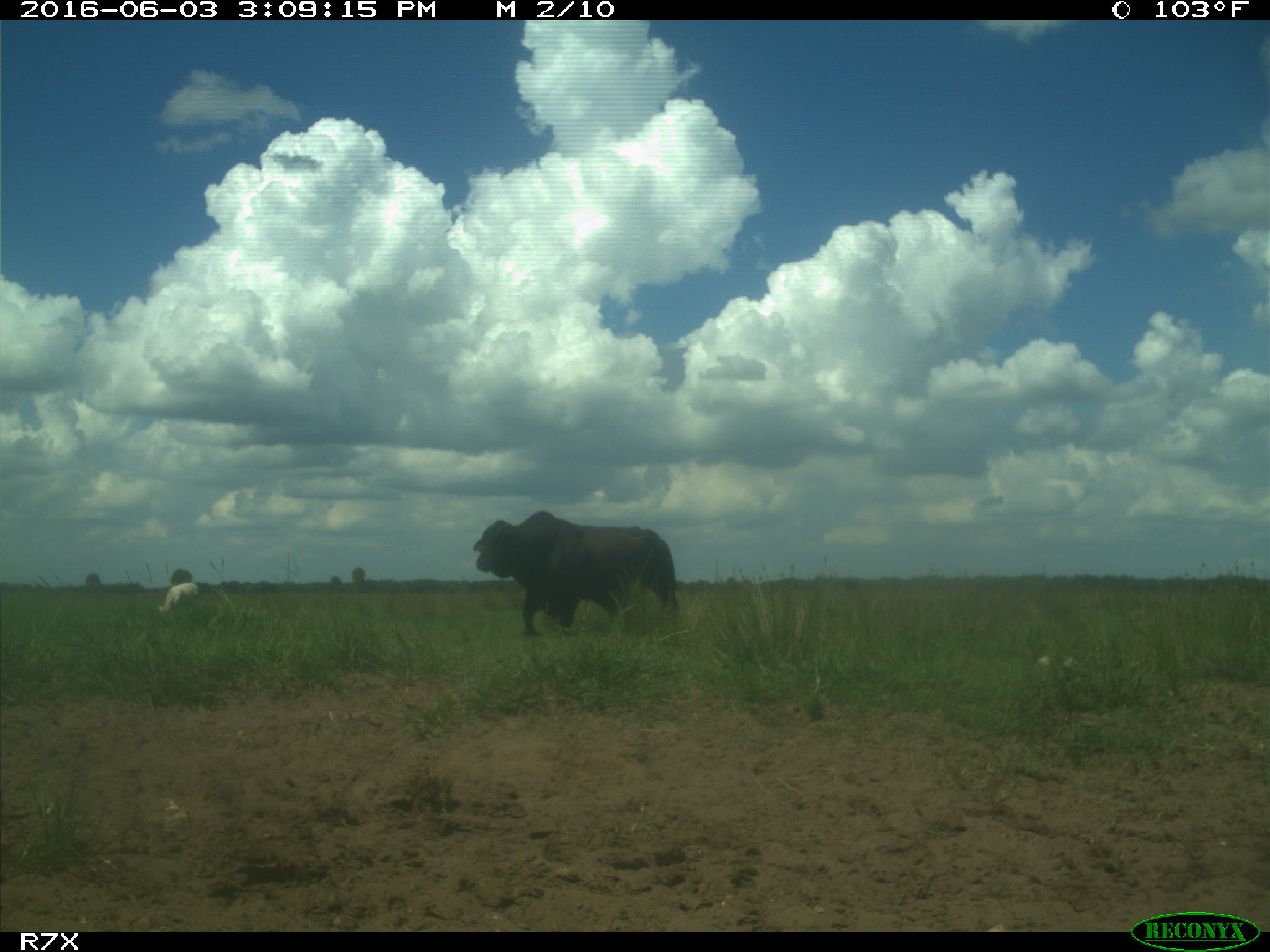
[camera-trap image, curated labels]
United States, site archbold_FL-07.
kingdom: Animalia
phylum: Chordata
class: Mammalia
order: Artiodactyla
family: Bovidae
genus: Bos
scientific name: Bos taurus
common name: domestic cow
Bos taurus (domestic cow).